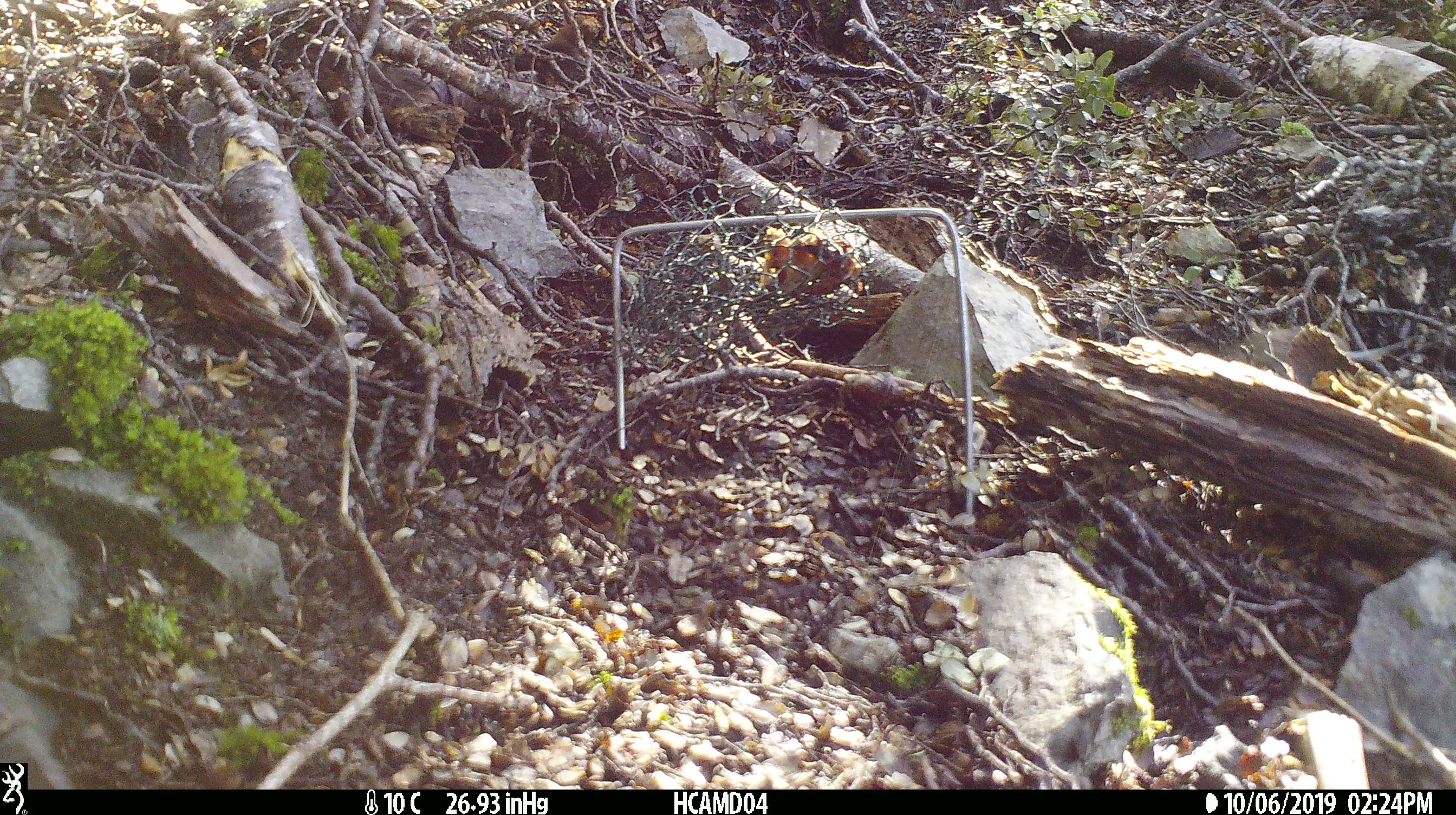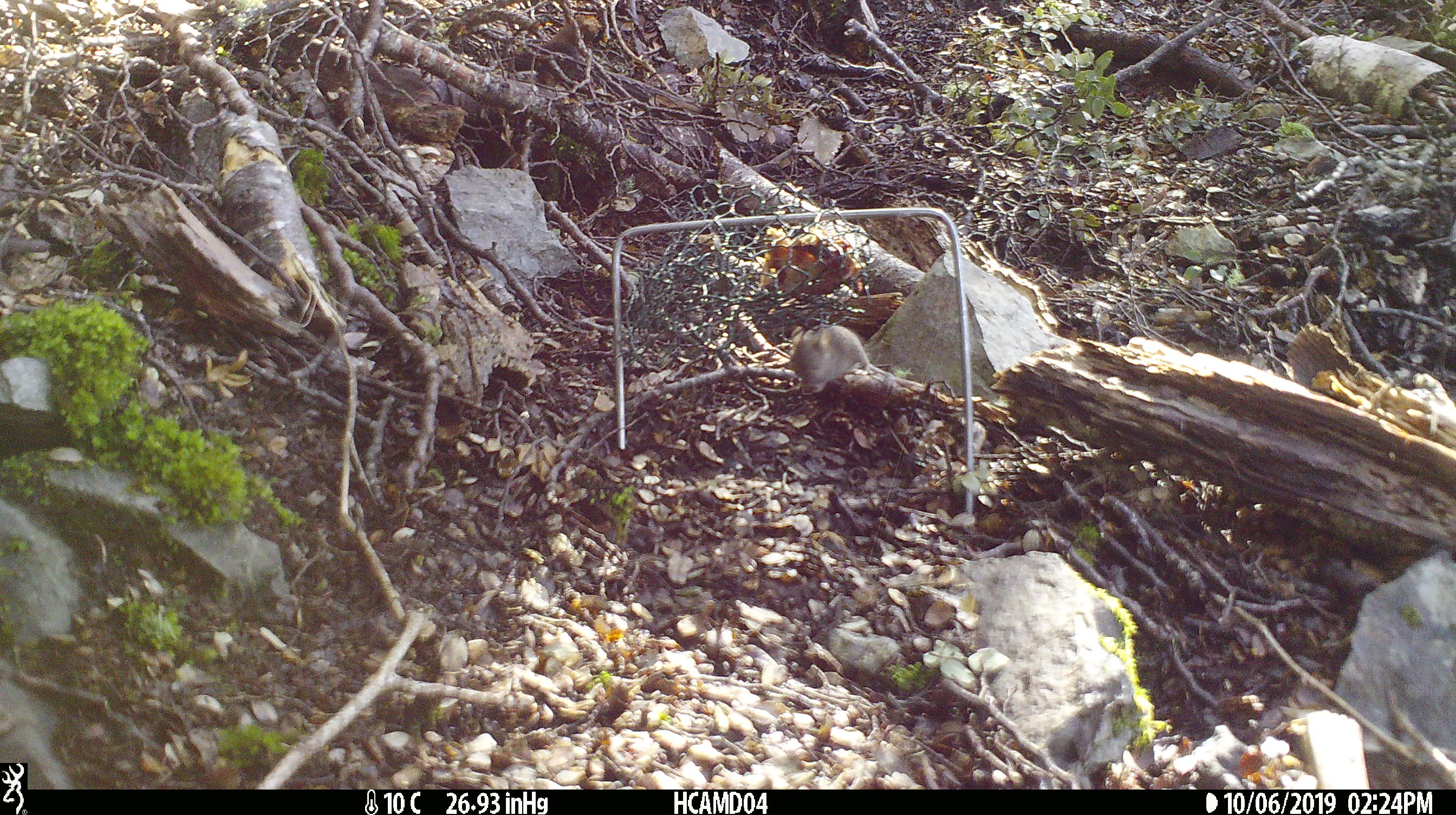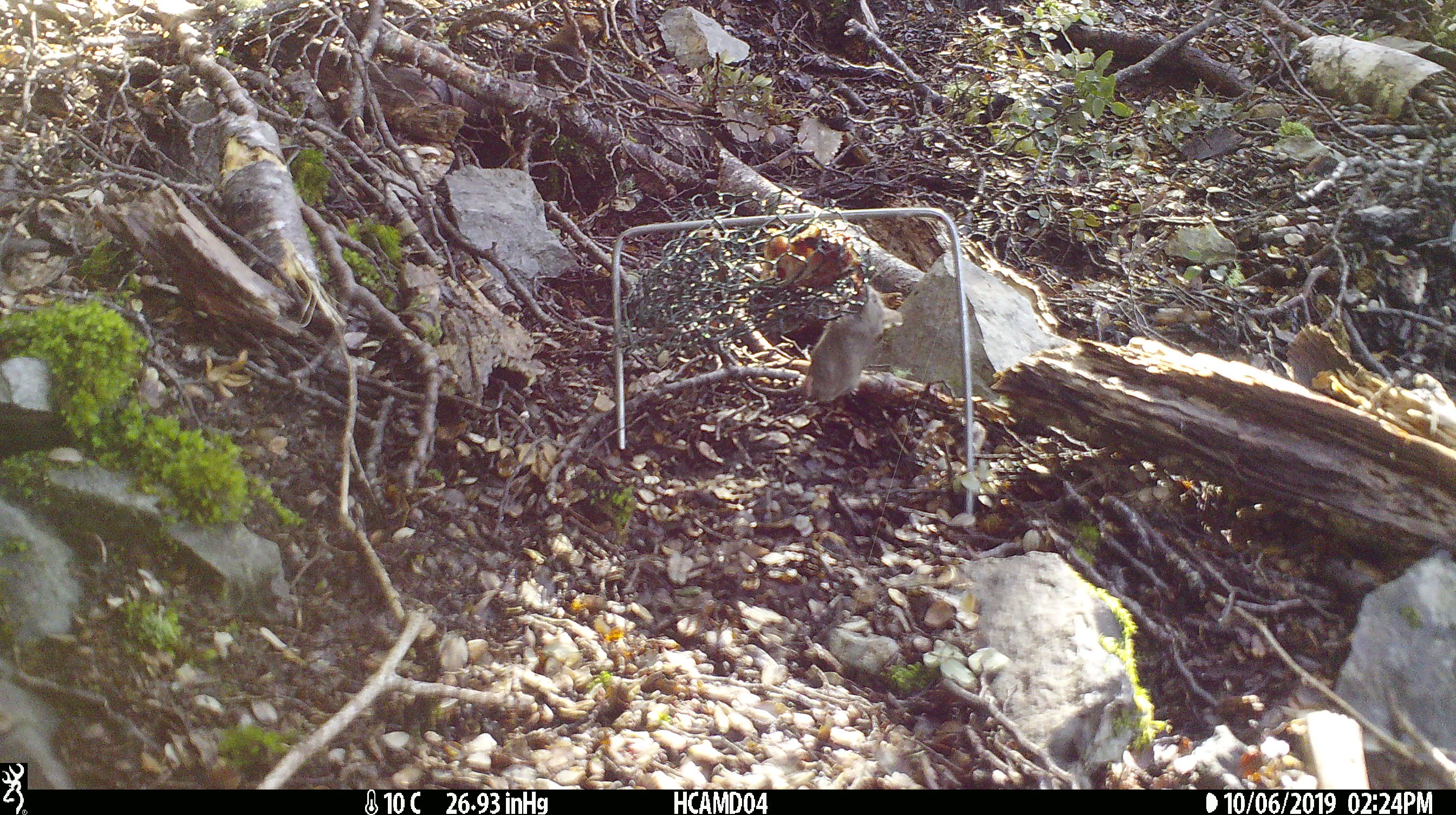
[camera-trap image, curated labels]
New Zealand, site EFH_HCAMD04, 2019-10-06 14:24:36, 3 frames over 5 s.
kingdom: Animalia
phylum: Chordata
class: Mammalia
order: Rodentia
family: Muridae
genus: Mus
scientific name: Mus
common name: mouse